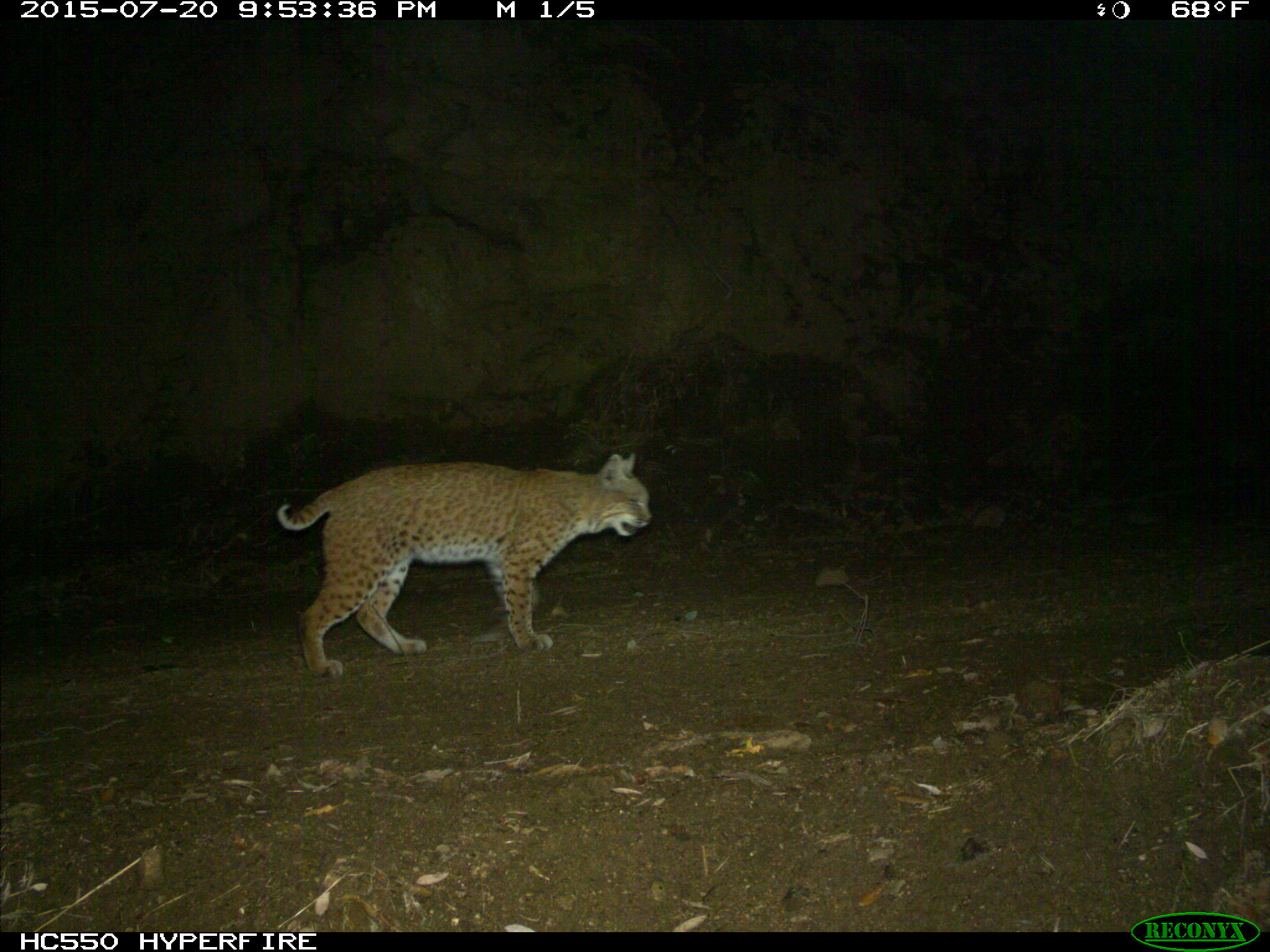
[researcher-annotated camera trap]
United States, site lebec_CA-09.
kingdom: Animalia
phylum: Chordata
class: Mammalia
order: Carnivora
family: Felidae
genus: Lynx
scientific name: Lynx rufus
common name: bobcat